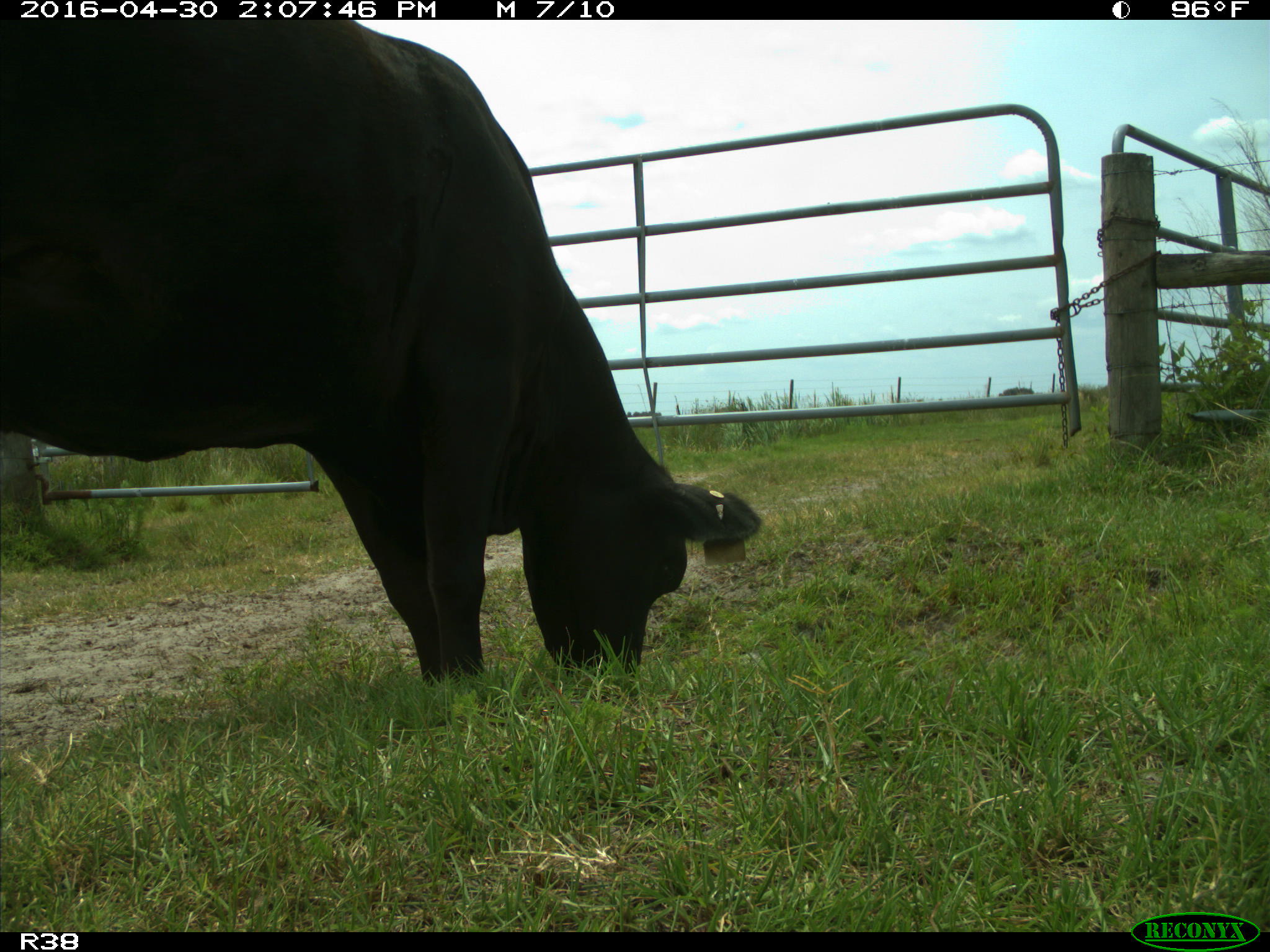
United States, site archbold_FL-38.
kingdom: Animalia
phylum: Chordata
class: Mammalia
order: Artiodactyla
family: Bovidae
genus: Bos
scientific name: Bos taurus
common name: domestic cow